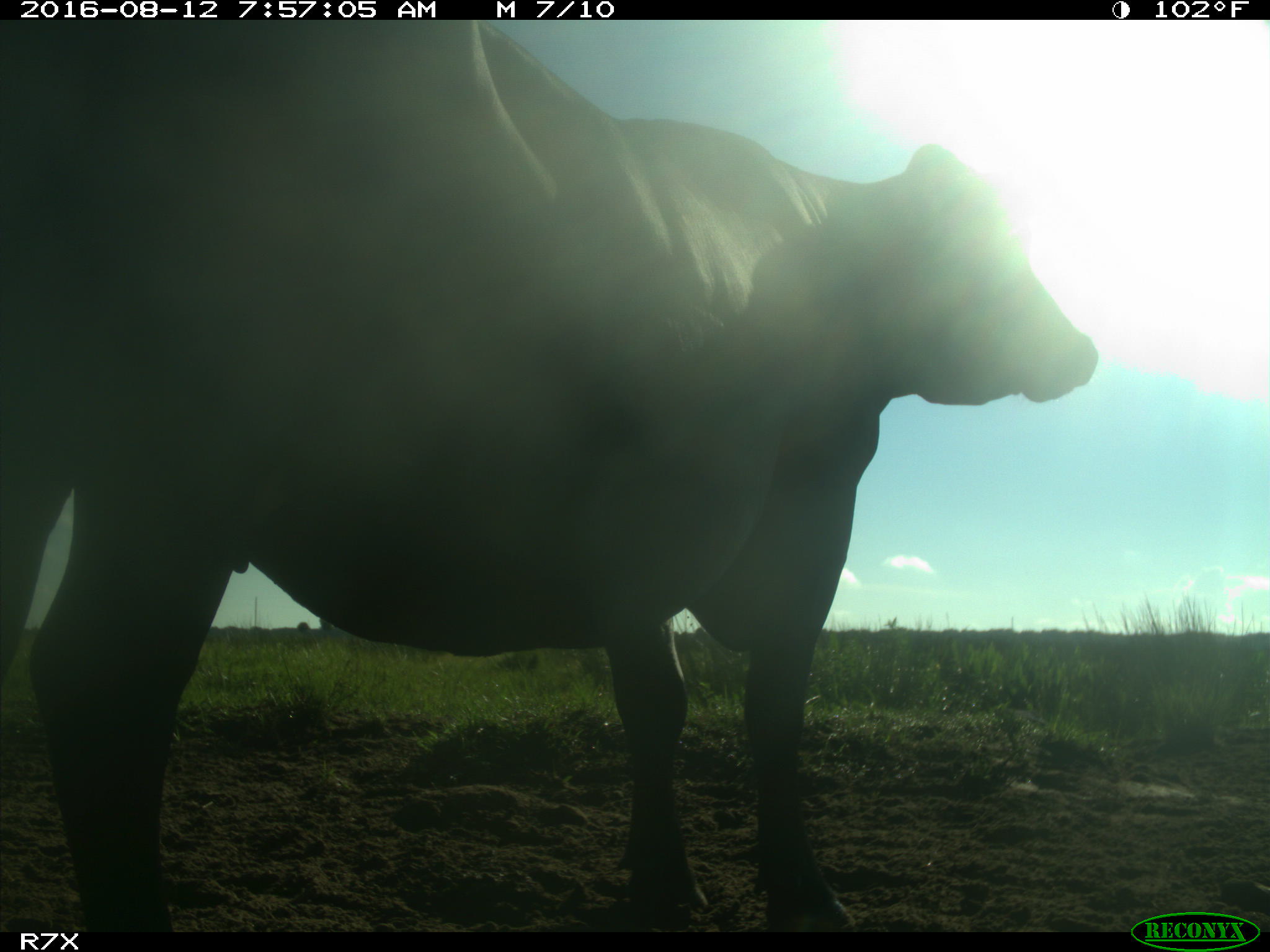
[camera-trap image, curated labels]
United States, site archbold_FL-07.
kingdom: Animalia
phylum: Chordata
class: Mammalia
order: Artiodactyla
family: Bovidae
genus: Bos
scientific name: Bos taurus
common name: domestic cow